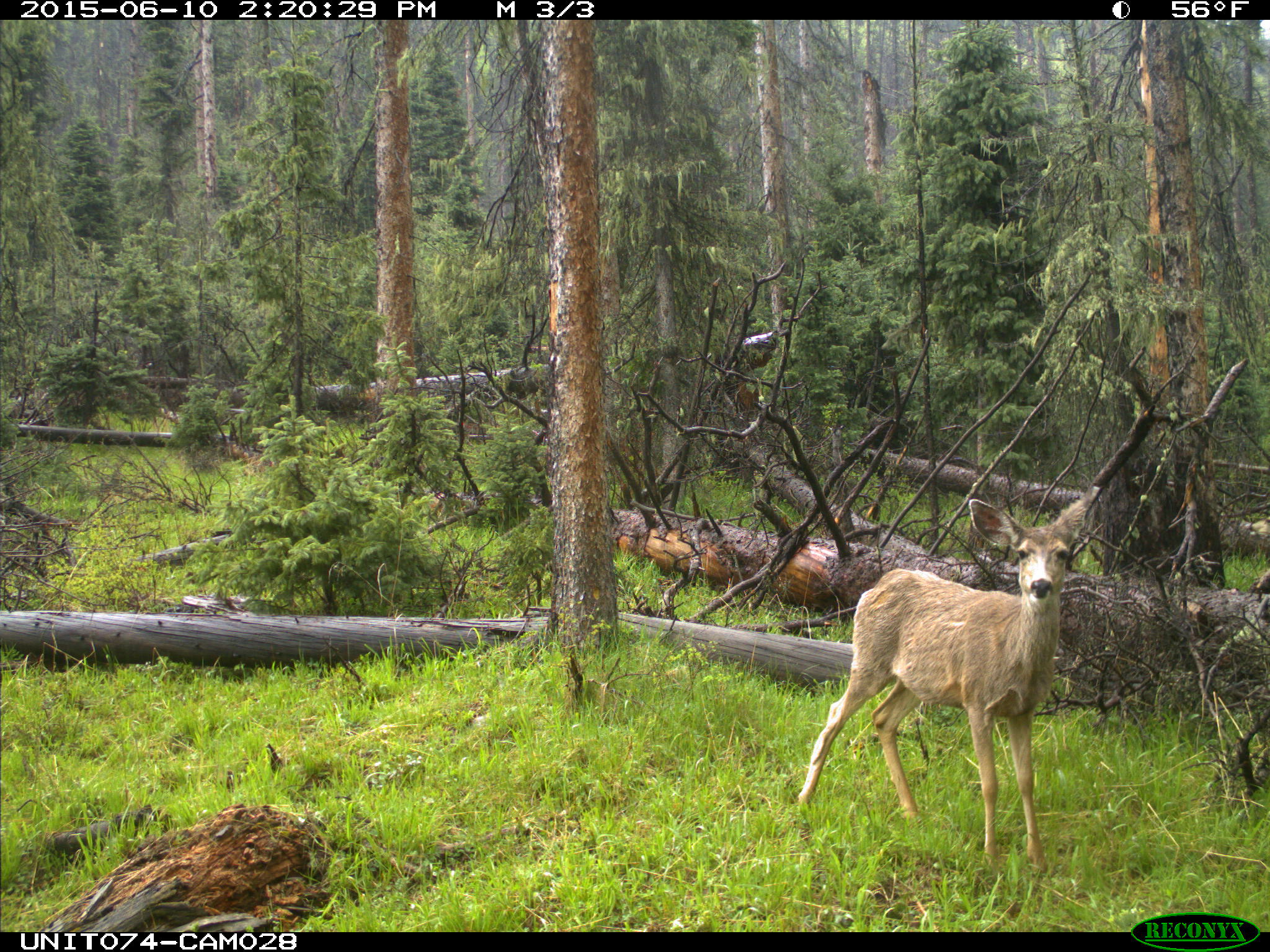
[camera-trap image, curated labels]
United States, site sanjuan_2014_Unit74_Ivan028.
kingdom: Animalia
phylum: Chordata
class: Mammalia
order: Artiodactyla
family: Cervidae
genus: Odocoileus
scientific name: Odocoileus hemionus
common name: mule deer